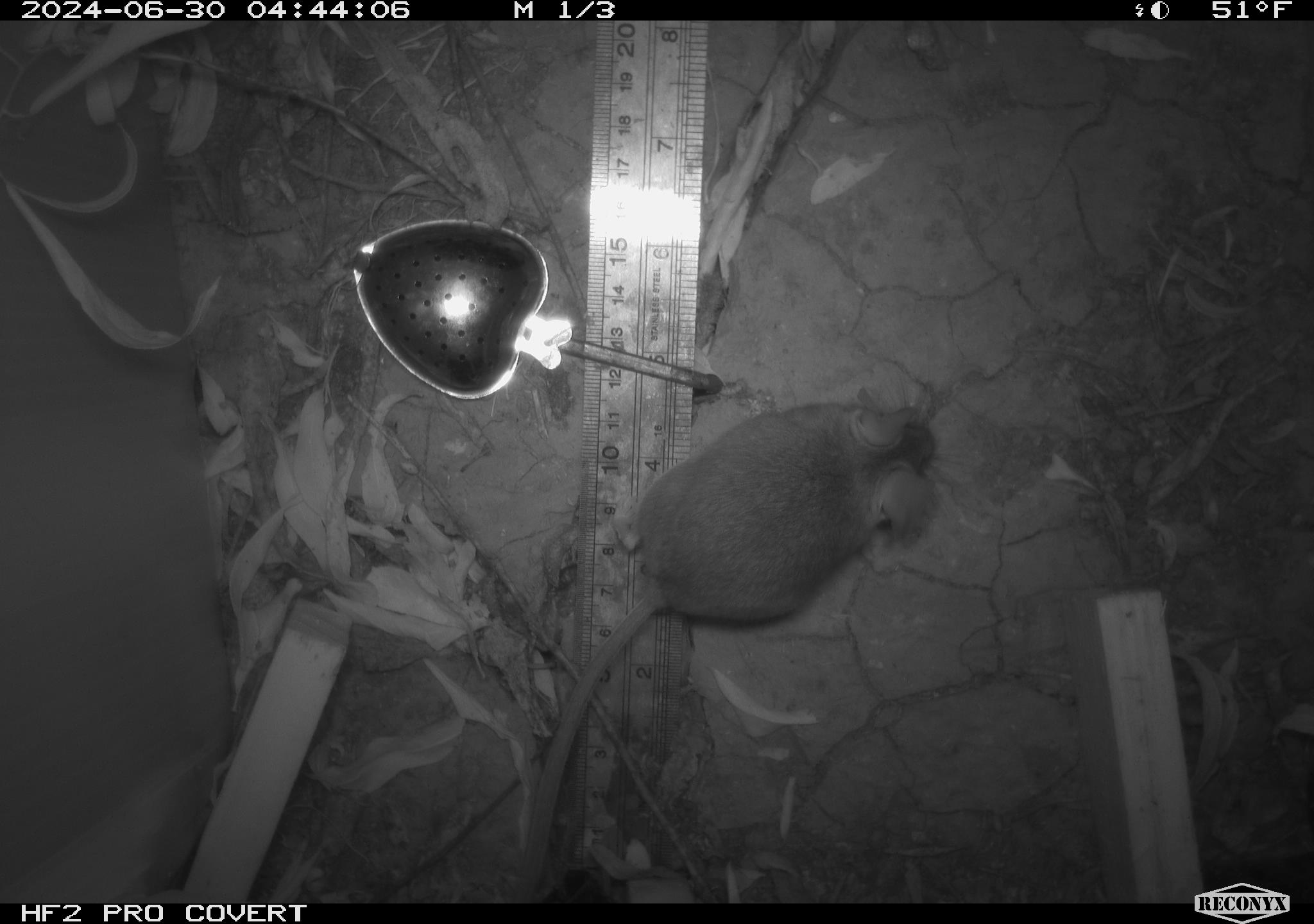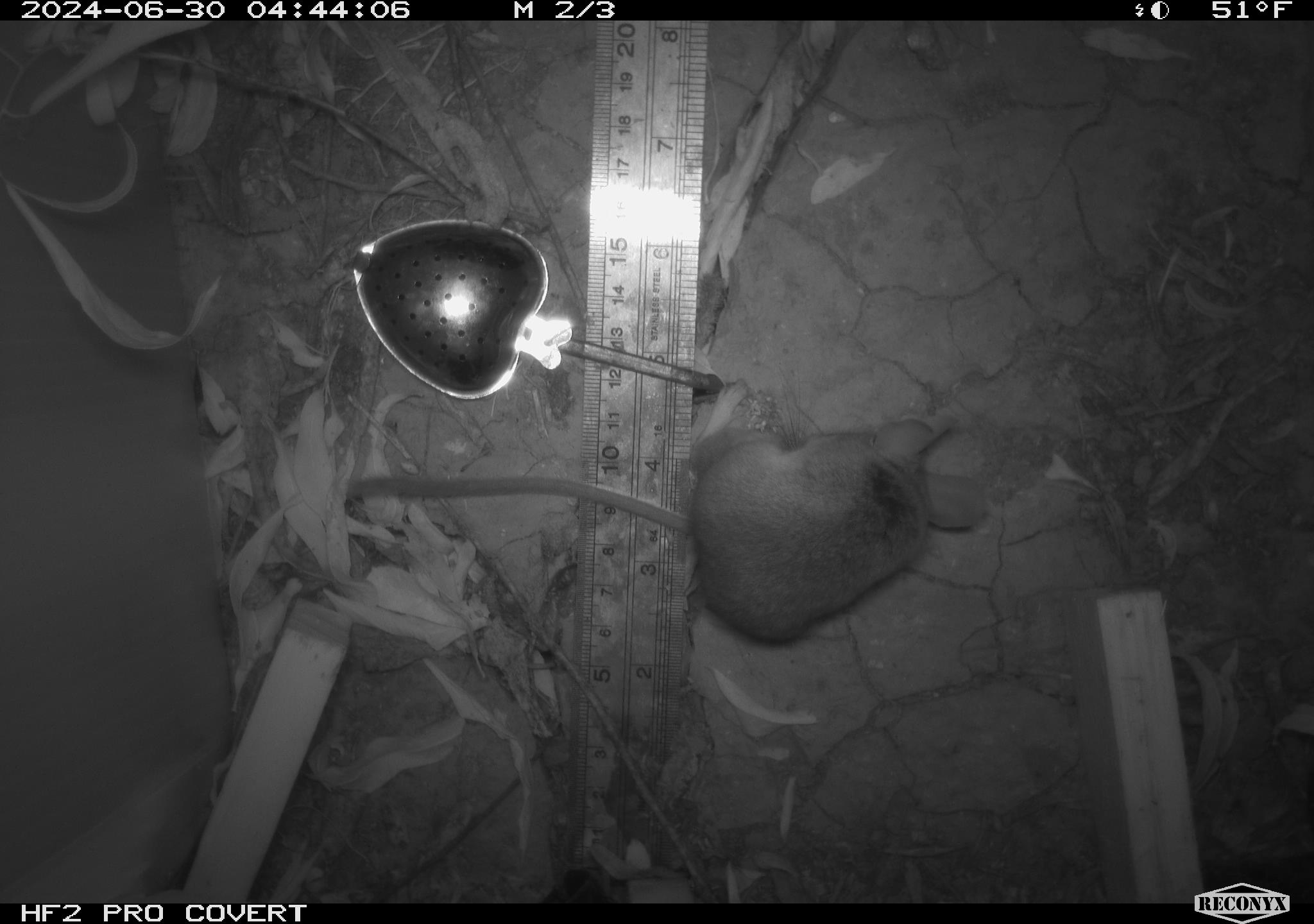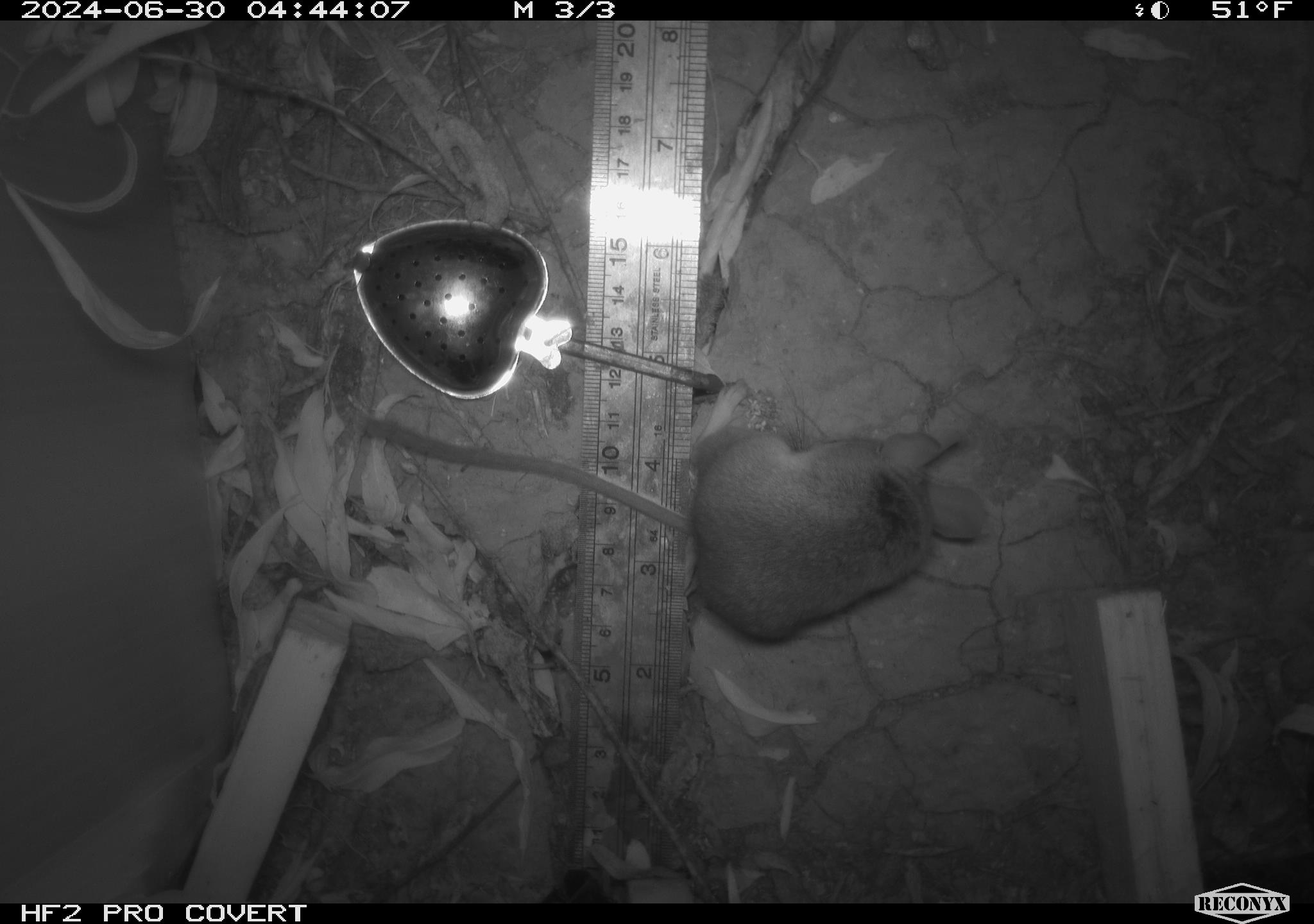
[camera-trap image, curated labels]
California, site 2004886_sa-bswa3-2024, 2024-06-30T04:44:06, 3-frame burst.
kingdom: Animalia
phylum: Chordata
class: Mammalia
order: Rodentia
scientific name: Rodentia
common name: mouse species